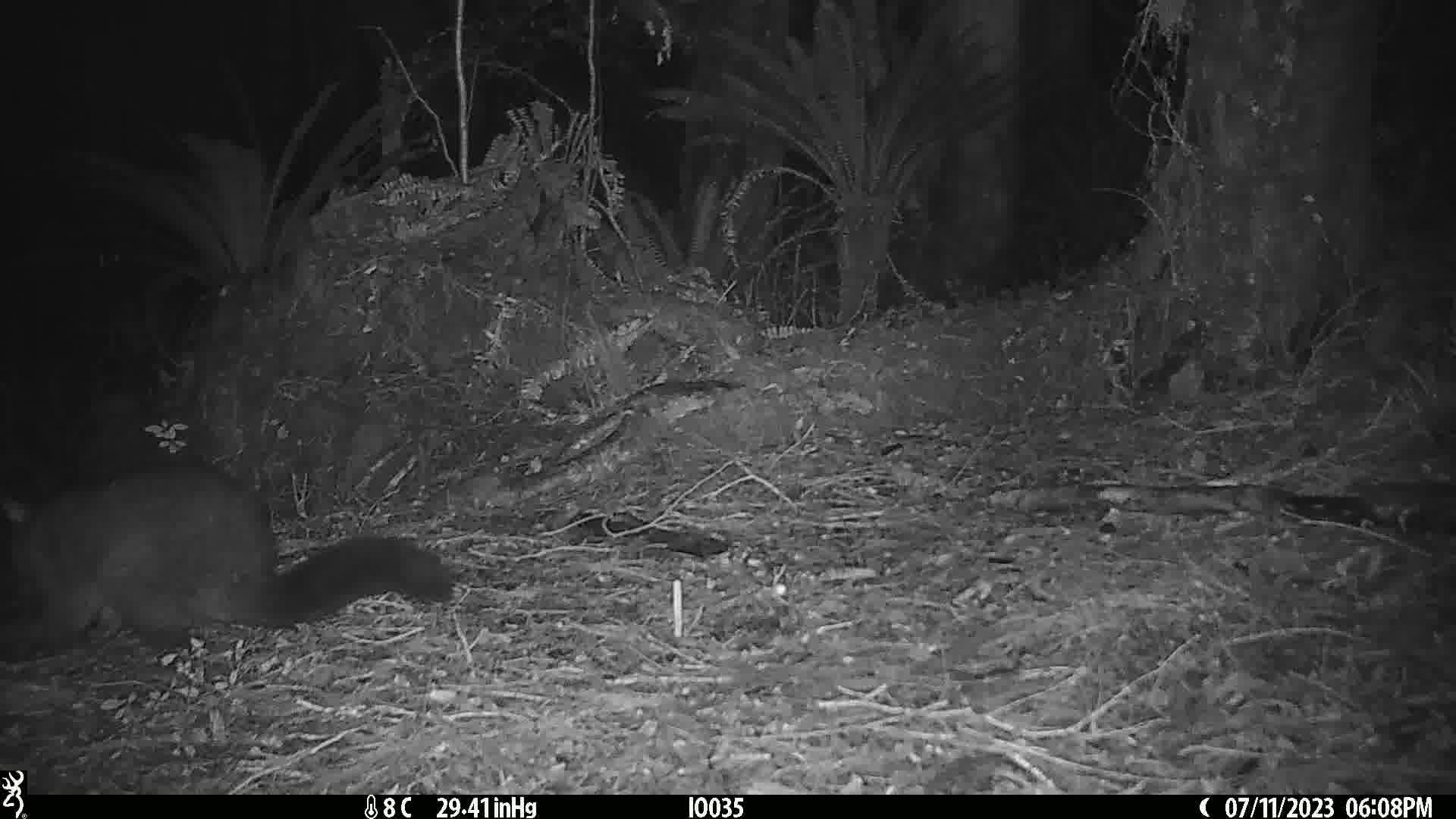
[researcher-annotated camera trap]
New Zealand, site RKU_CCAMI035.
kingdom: Animalia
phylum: Chordata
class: Mammalia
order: Diprotodontia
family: Phalangeridae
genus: Trichosurus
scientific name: Trichosurus vulpecula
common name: common brushtail possum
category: possum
Possum (common brushtail possum) (Trichosurus vulpecula).